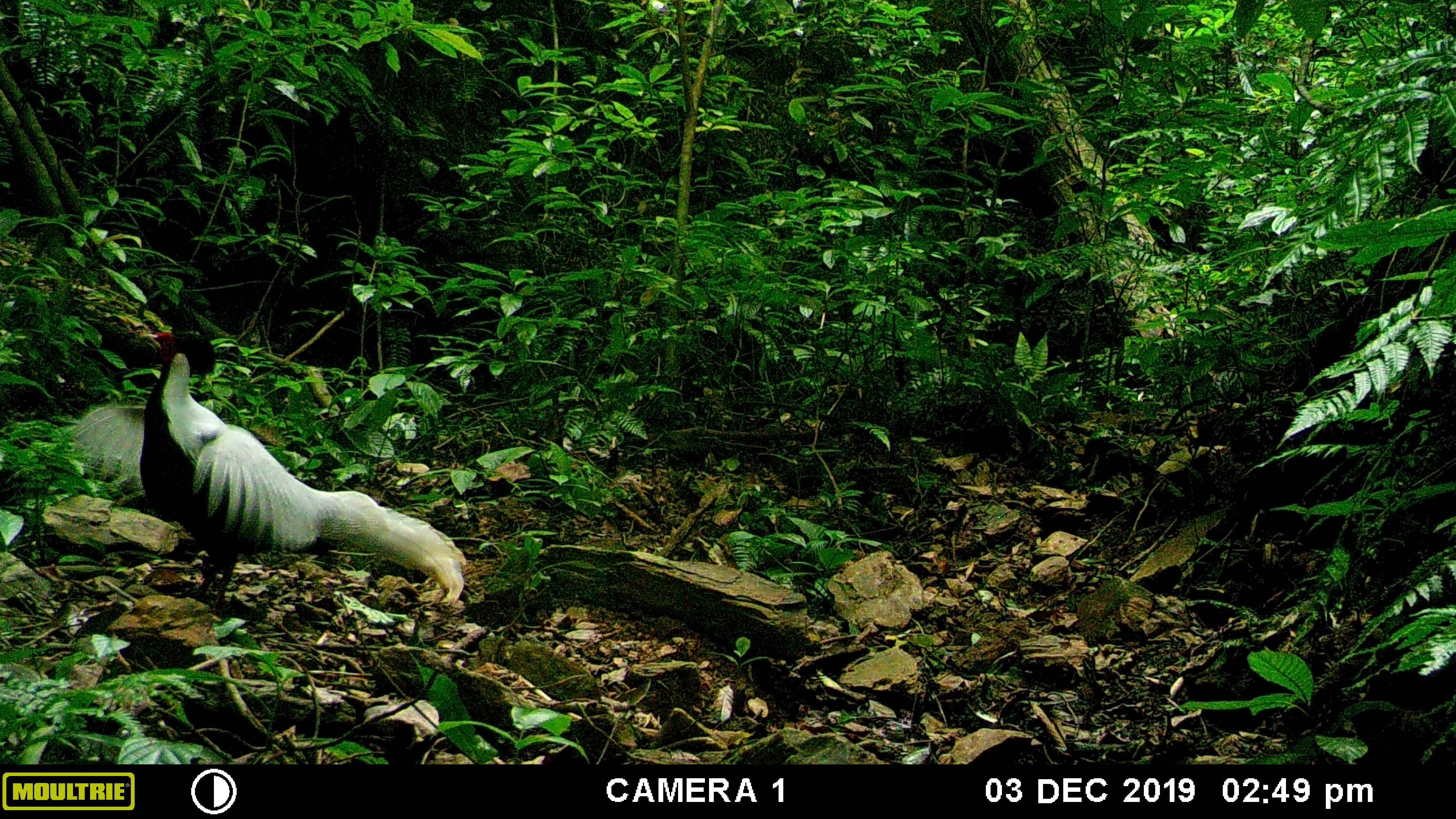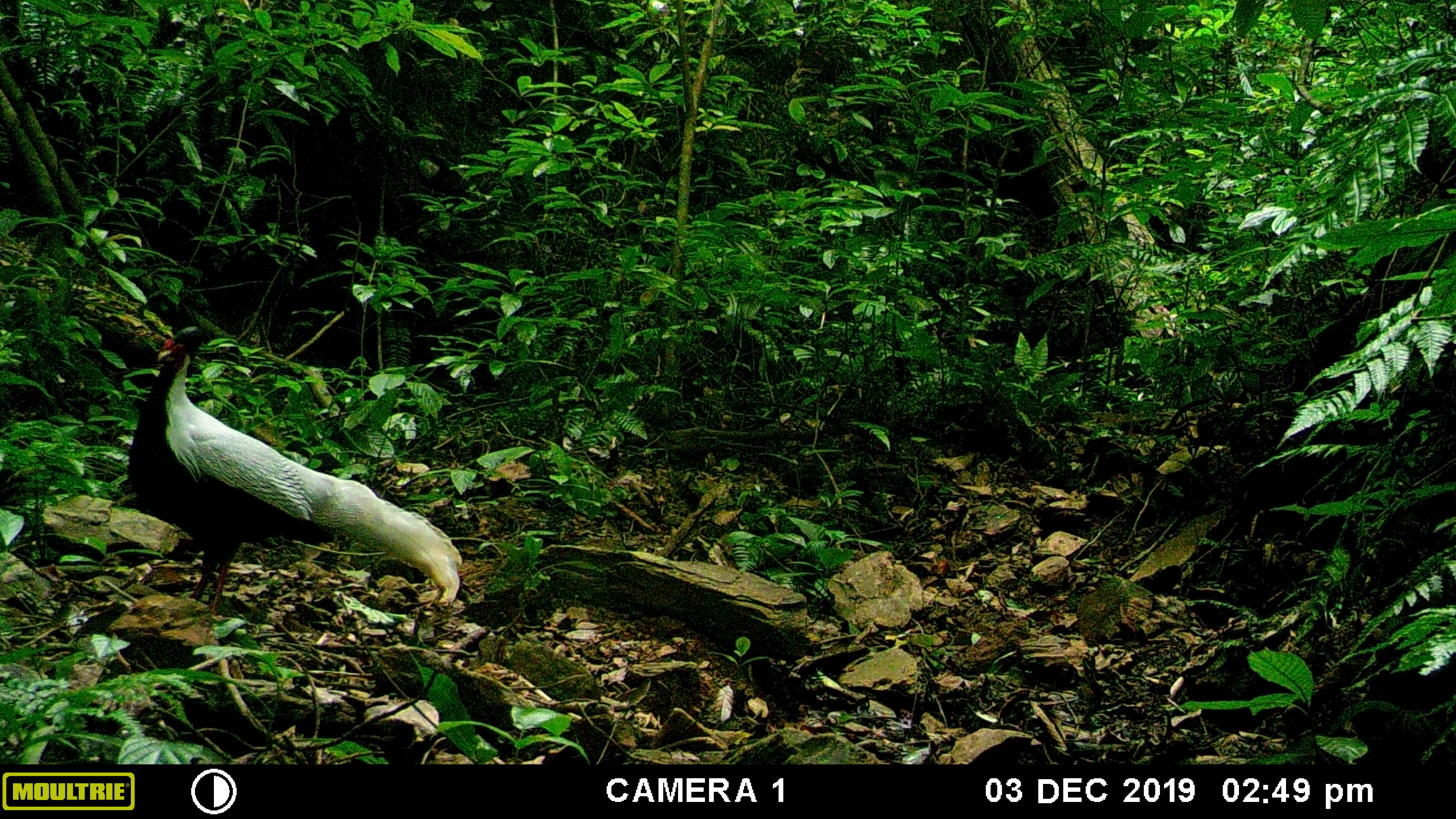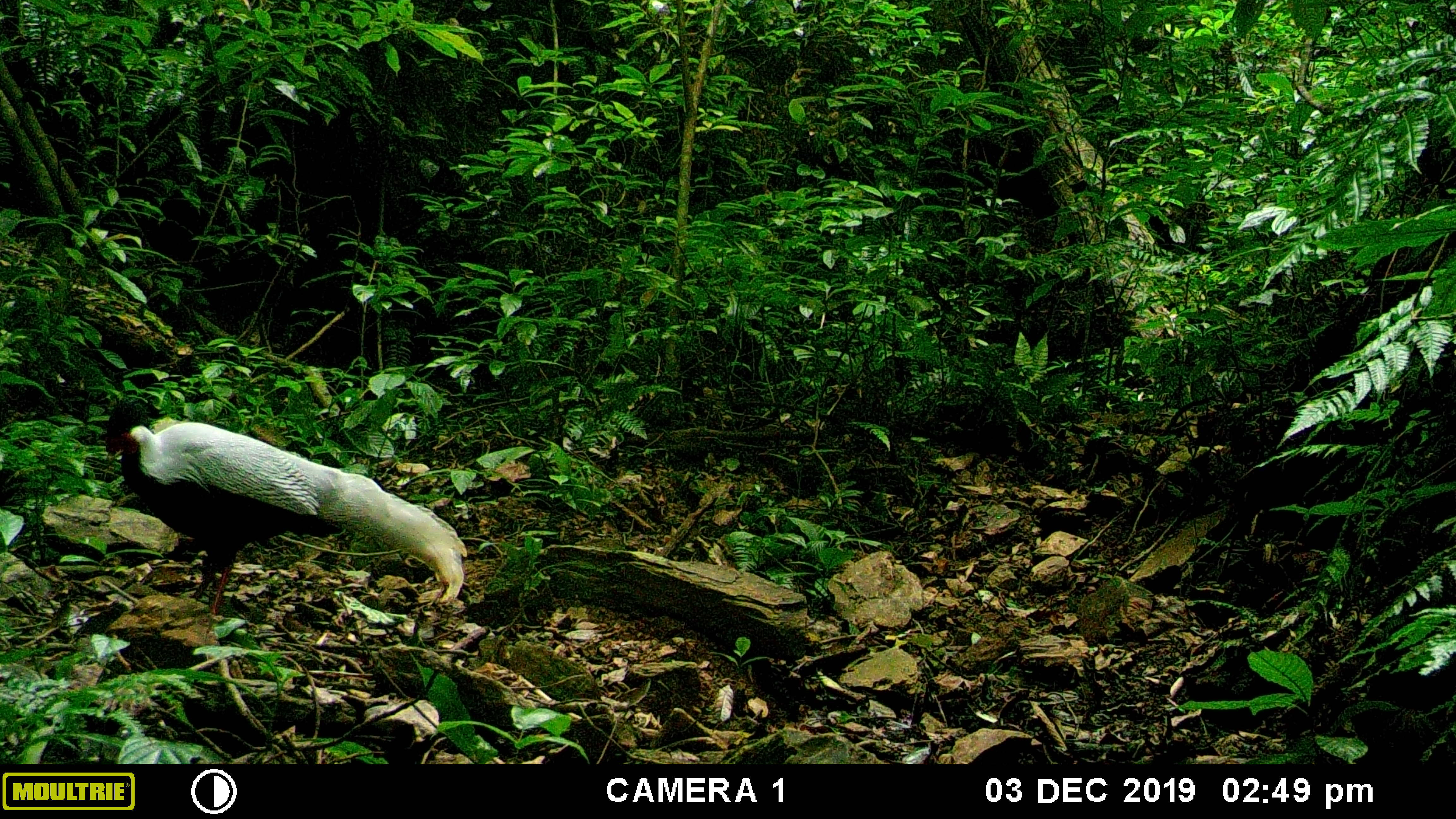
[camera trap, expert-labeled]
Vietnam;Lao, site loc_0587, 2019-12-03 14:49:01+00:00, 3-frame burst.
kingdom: Animalia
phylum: Chordata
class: Aves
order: Galliformes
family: Phasianidae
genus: Lophura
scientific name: Lophura nycthemera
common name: silver pheasant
Silver pheasant (Lophura nycthemera). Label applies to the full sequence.